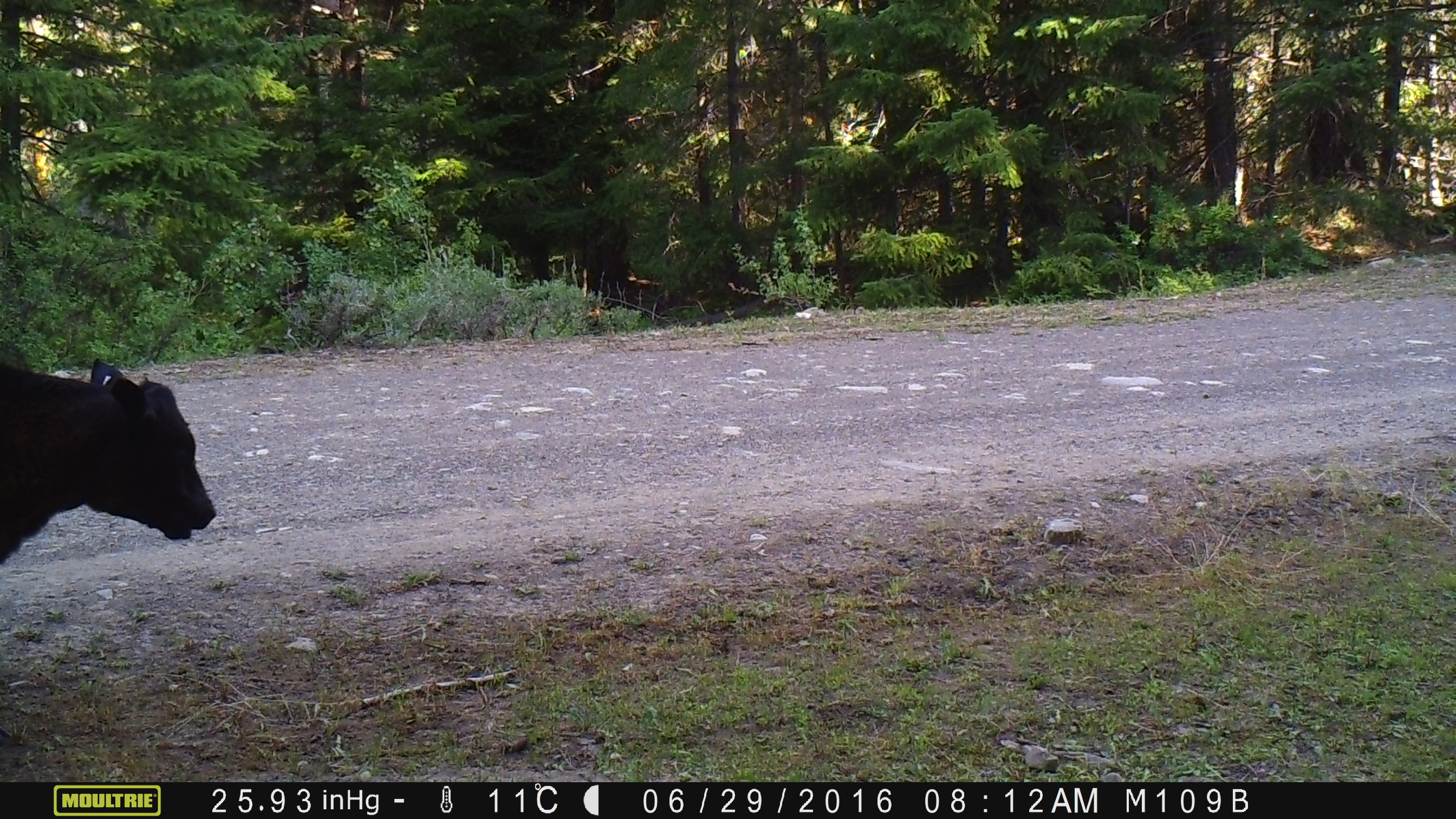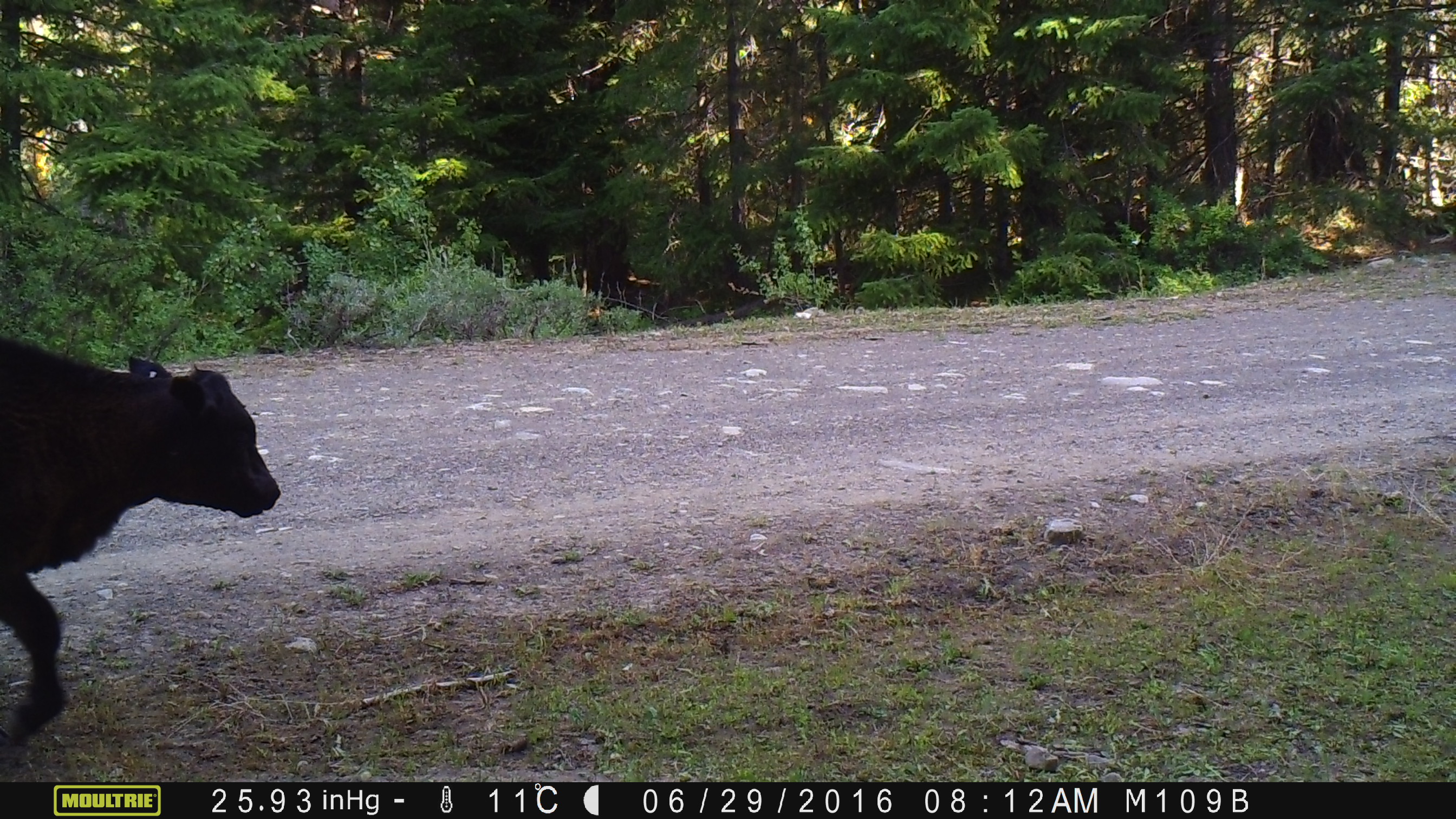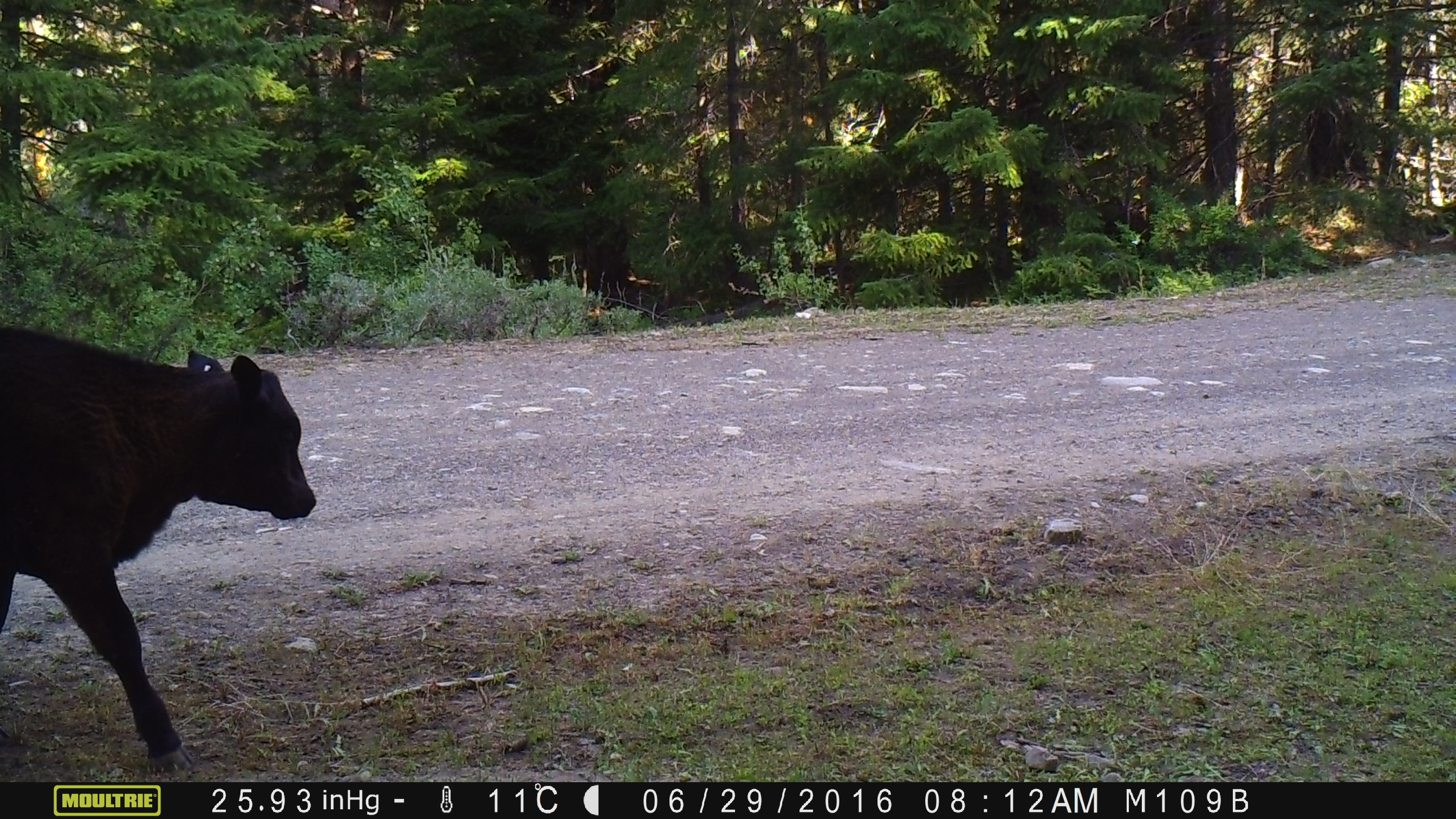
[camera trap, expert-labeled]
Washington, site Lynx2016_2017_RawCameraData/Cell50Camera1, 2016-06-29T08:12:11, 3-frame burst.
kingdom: Animalia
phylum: Chordata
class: Mammalia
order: Artiodactyla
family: Bovidae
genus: Bos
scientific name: Bos taurus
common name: domestic cattle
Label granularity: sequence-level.